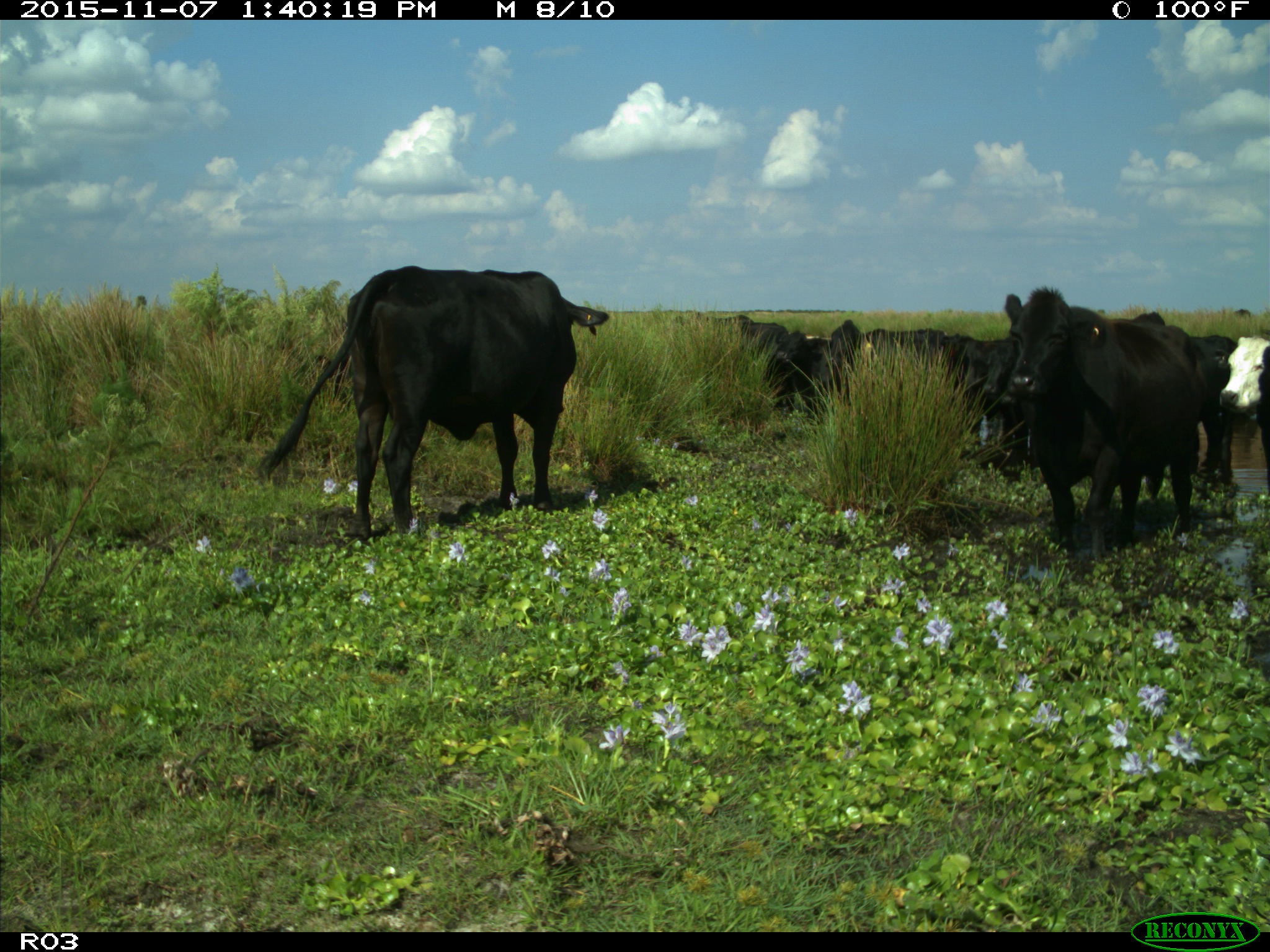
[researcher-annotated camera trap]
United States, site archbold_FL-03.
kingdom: Animalia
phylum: Chordata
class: Mammalia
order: Artiodactyla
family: Bovidae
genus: Bos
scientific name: Bos taurus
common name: domestic cow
Bos taurus (domestic cow).